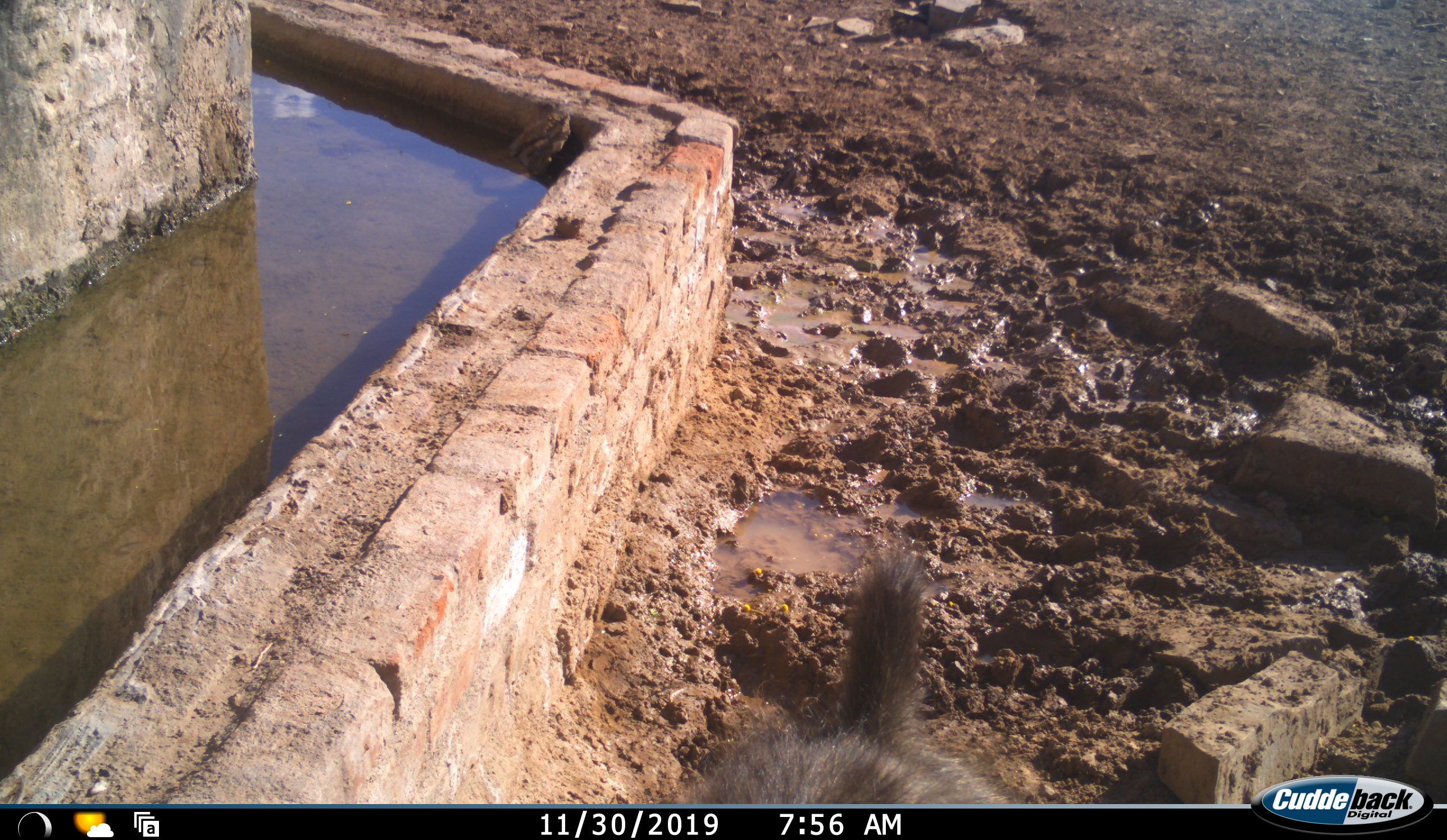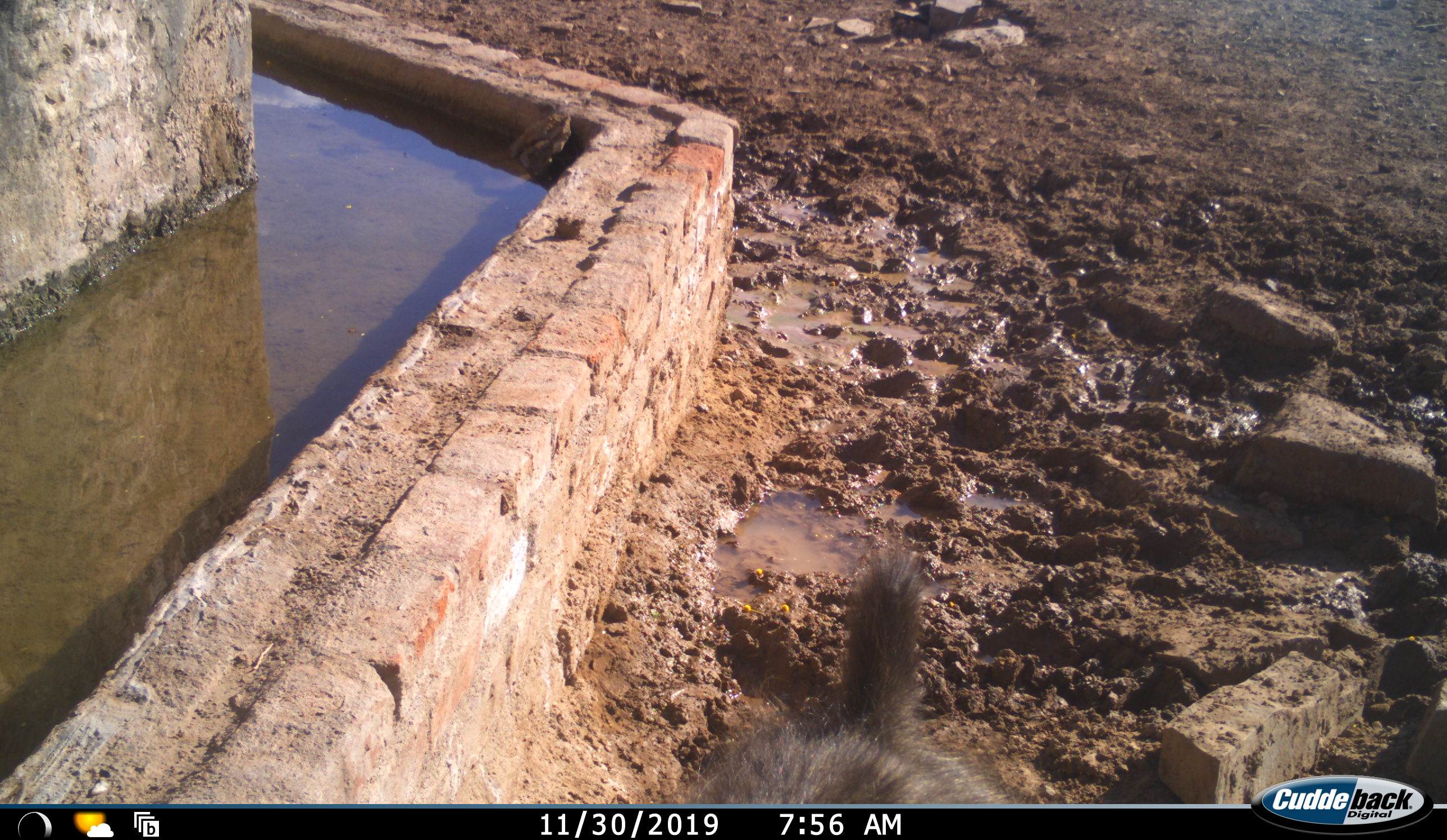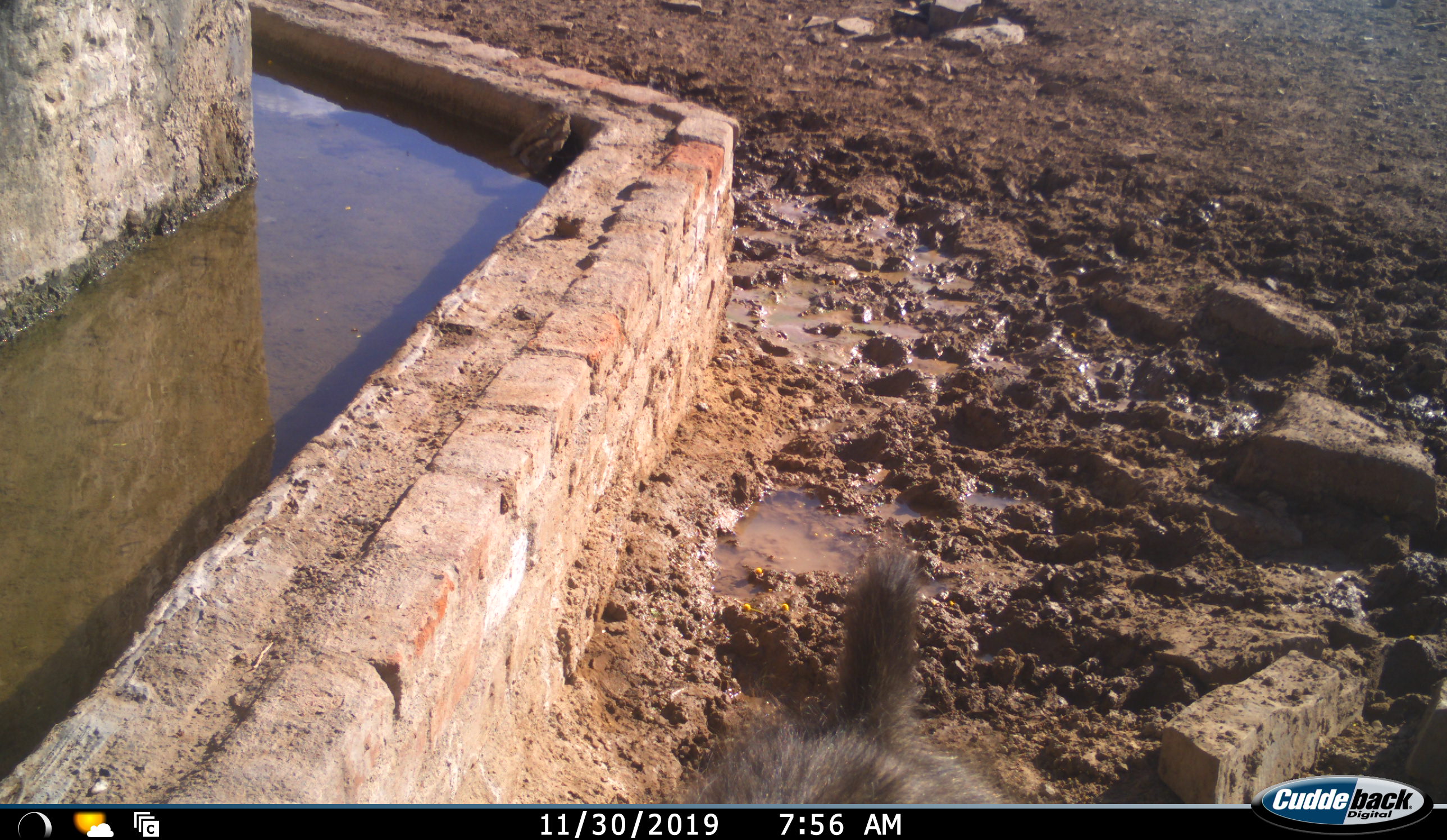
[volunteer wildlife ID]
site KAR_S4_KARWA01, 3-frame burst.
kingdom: Animalia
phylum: Chordata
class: Mammalia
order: Primates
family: Cercopithecidae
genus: Papio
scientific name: Papio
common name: baboon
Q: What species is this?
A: Baboon (Papio).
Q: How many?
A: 1.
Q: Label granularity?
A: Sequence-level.